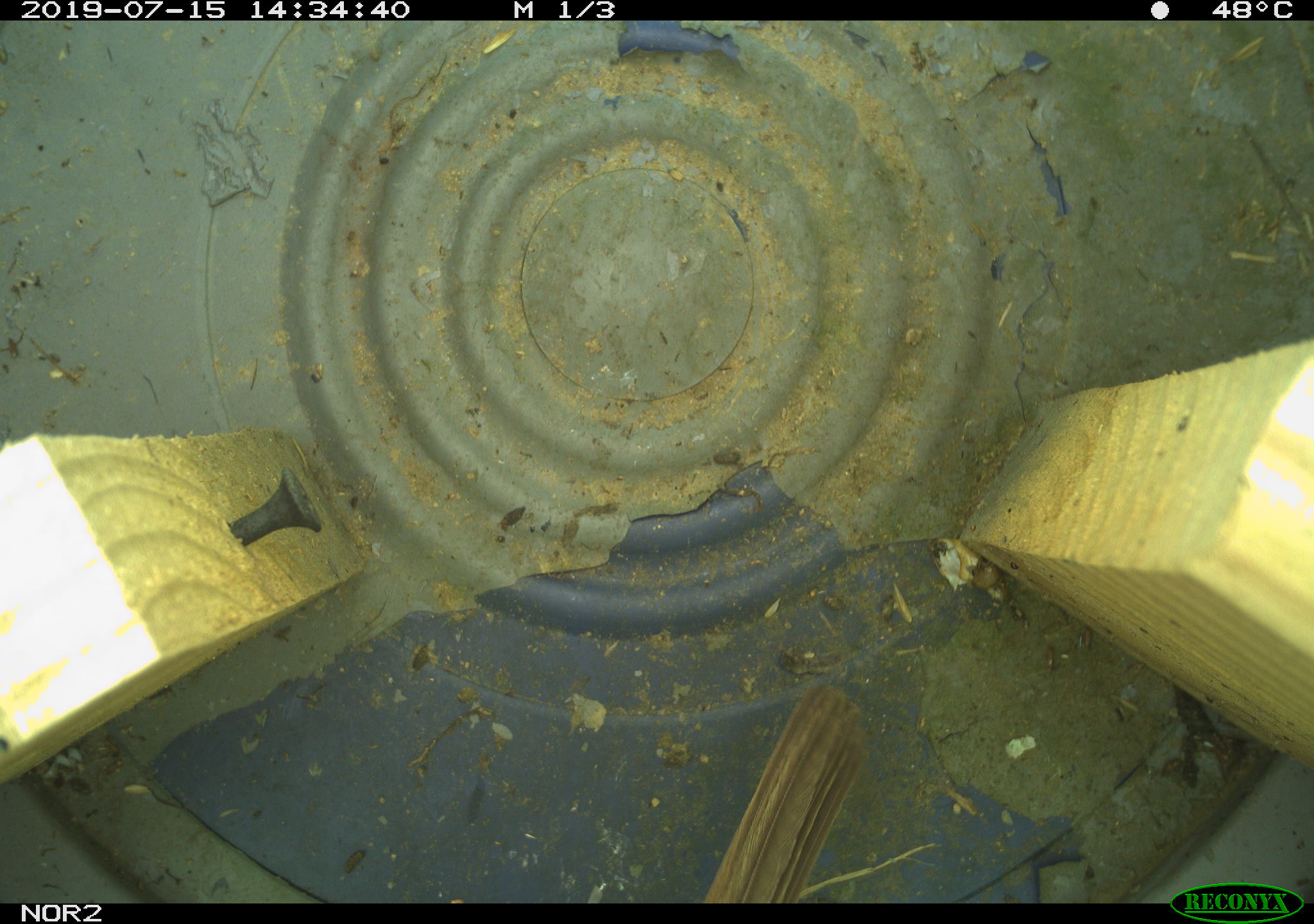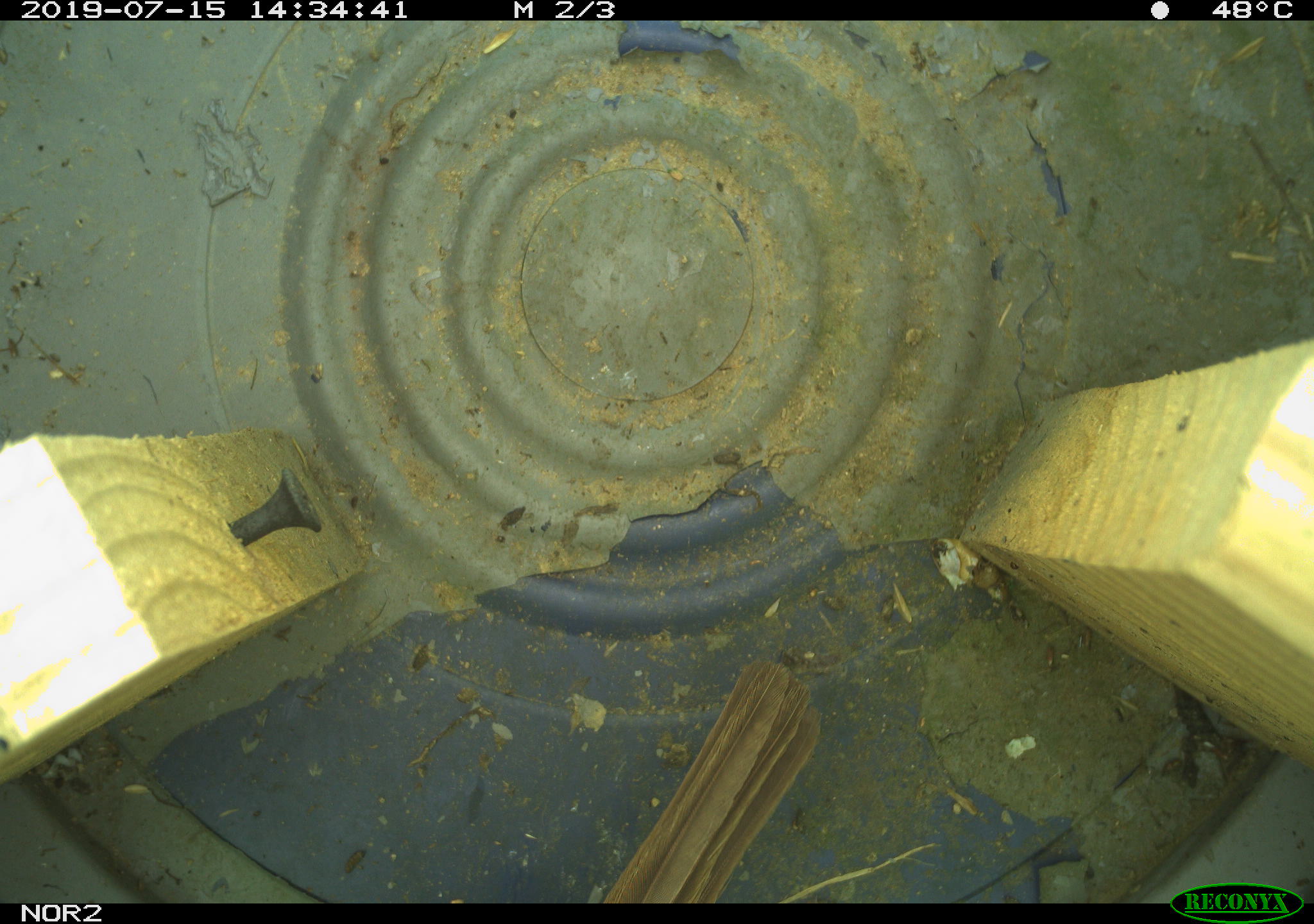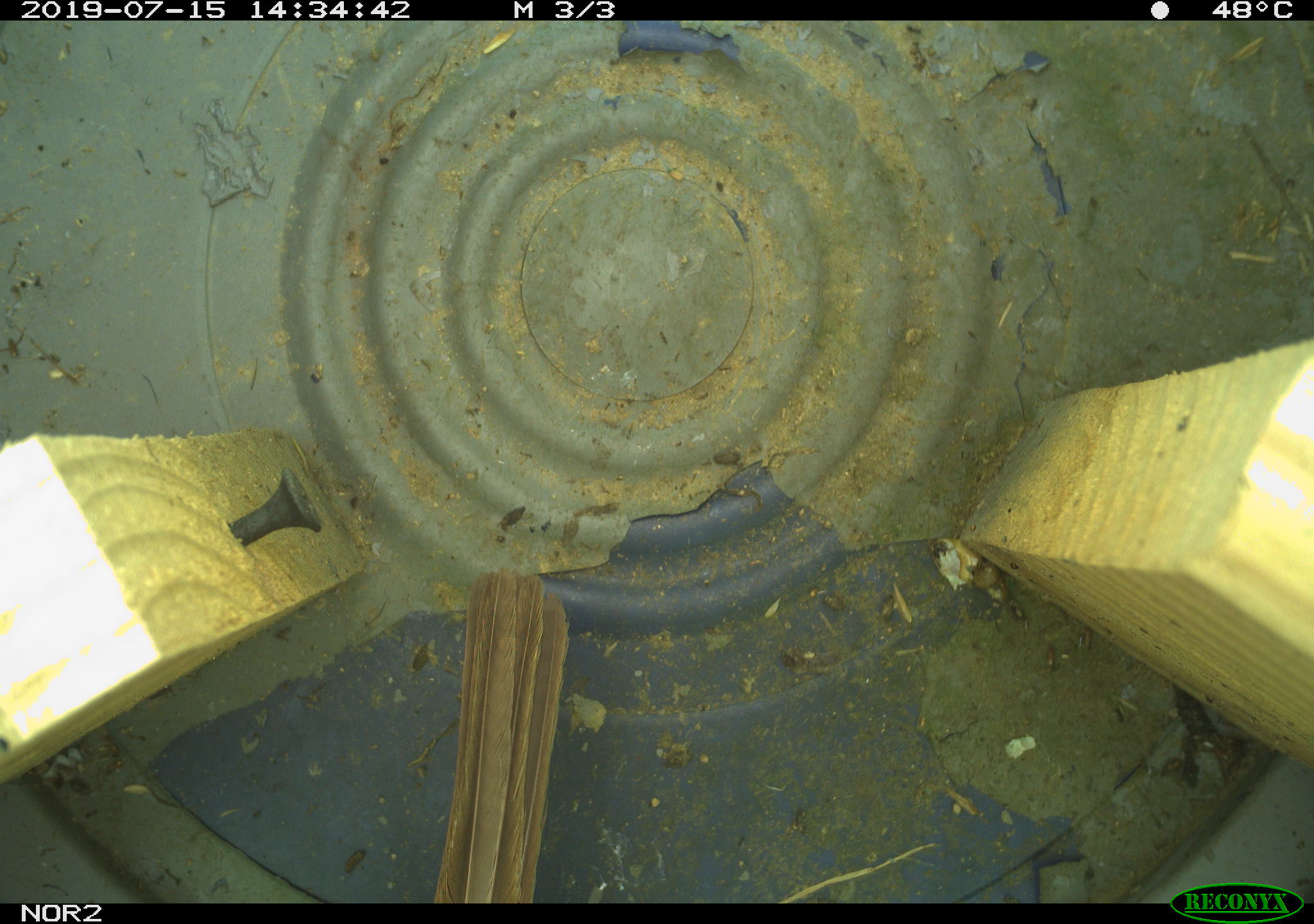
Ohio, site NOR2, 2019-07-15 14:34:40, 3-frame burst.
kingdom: Animalia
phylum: Chordata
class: Aves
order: Passeriformes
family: Passerellidae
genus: Melospiza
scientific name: Melospiza melodia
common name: song sparrow